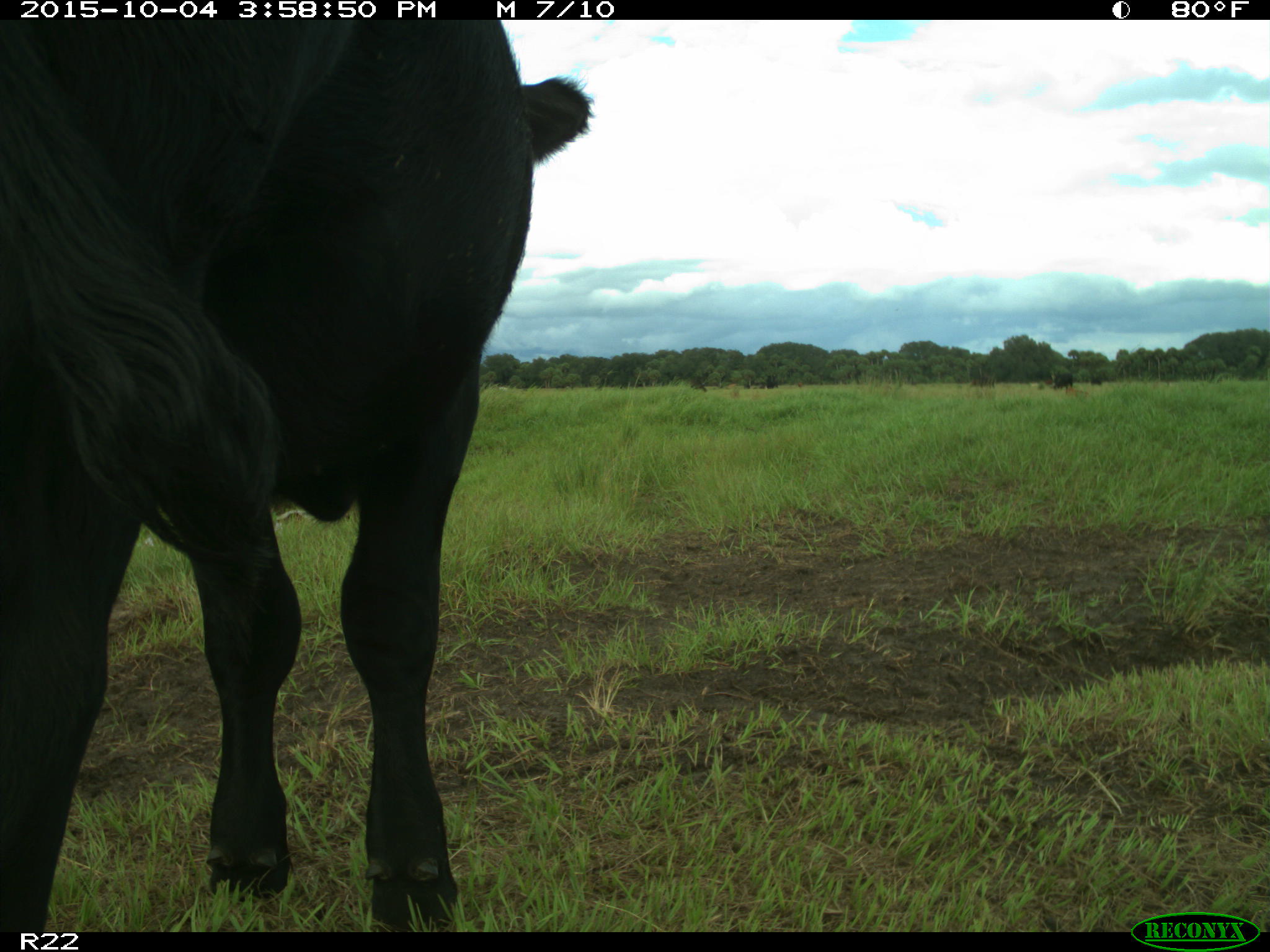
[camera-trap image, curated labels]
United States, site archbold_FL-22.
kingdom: Animalia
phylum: Chordata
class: Mammalia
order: Artiodactyla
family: Bovidae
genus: Bos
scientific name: Bos taurus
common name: domestic cow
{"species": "Bos taurus (domestic cow)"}